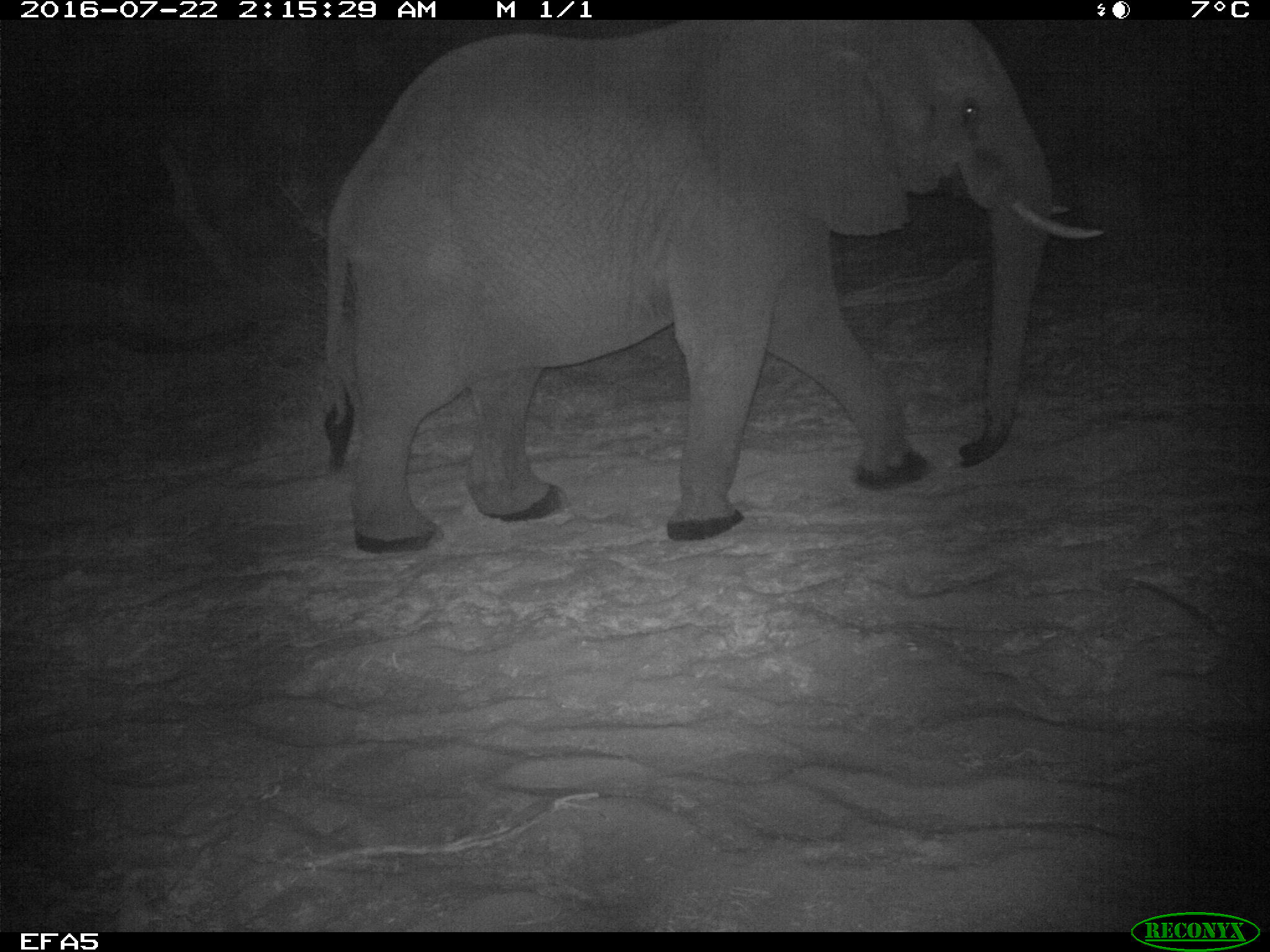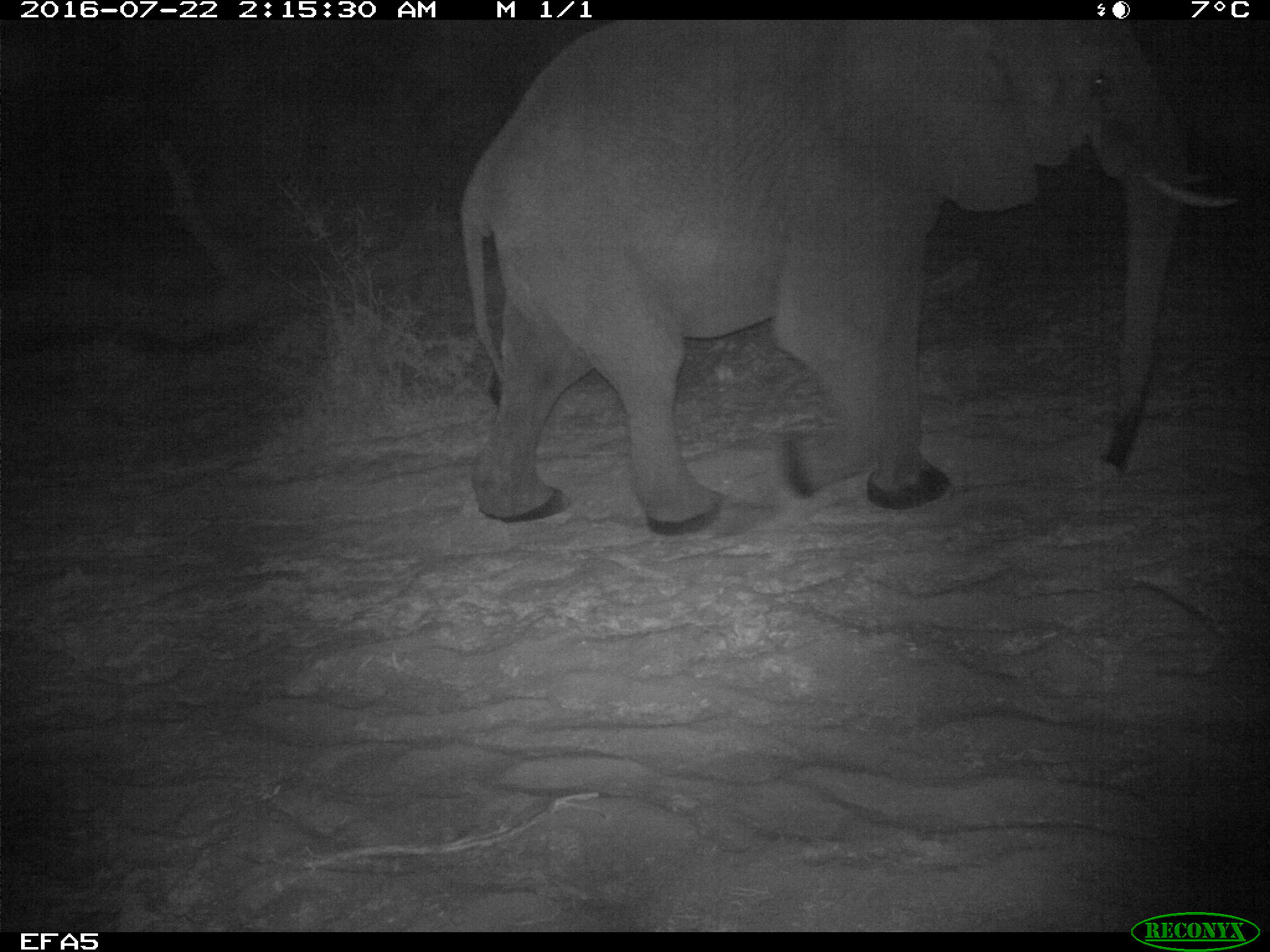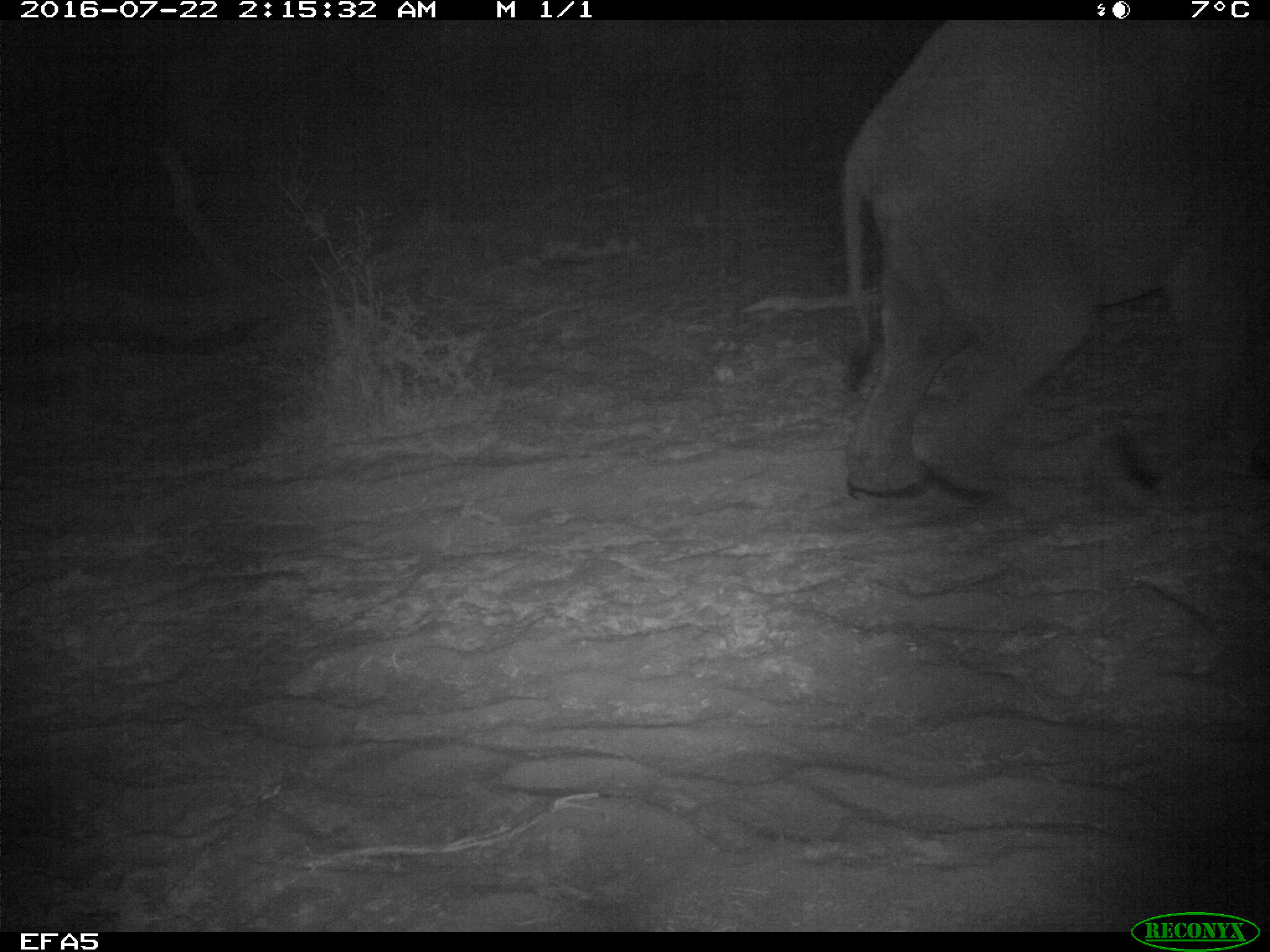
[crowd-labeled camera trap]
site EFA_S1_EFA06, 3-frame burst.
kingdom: Animalia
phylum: Chordata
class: Mammalia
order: Proboscidea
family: Elephantidae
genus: Loxodonta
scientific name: Loxodonta africana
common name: african bush elephant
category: elephant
Elephant (african bush elephant) (Loxodonta africana), count 1. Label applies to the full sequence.